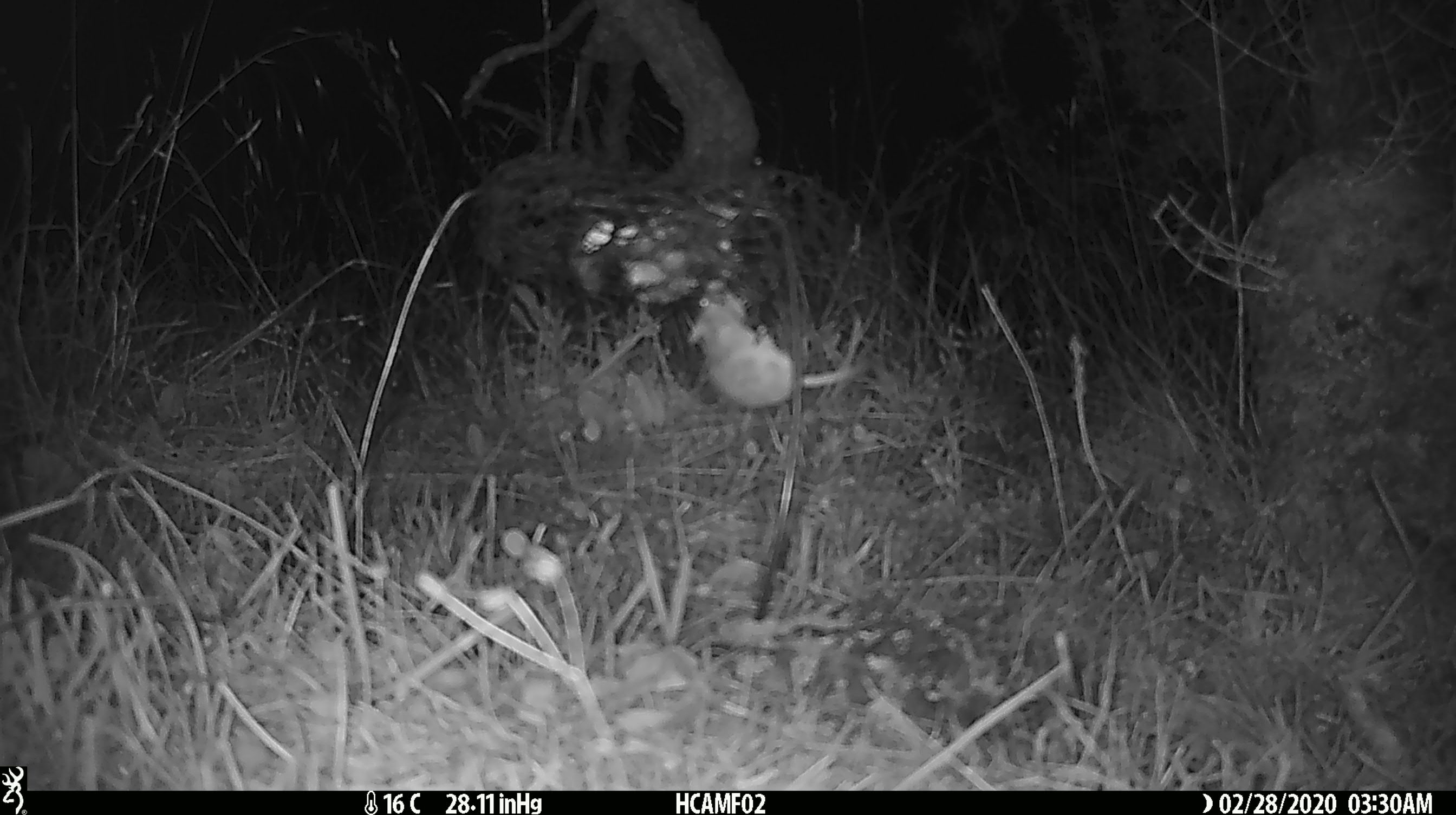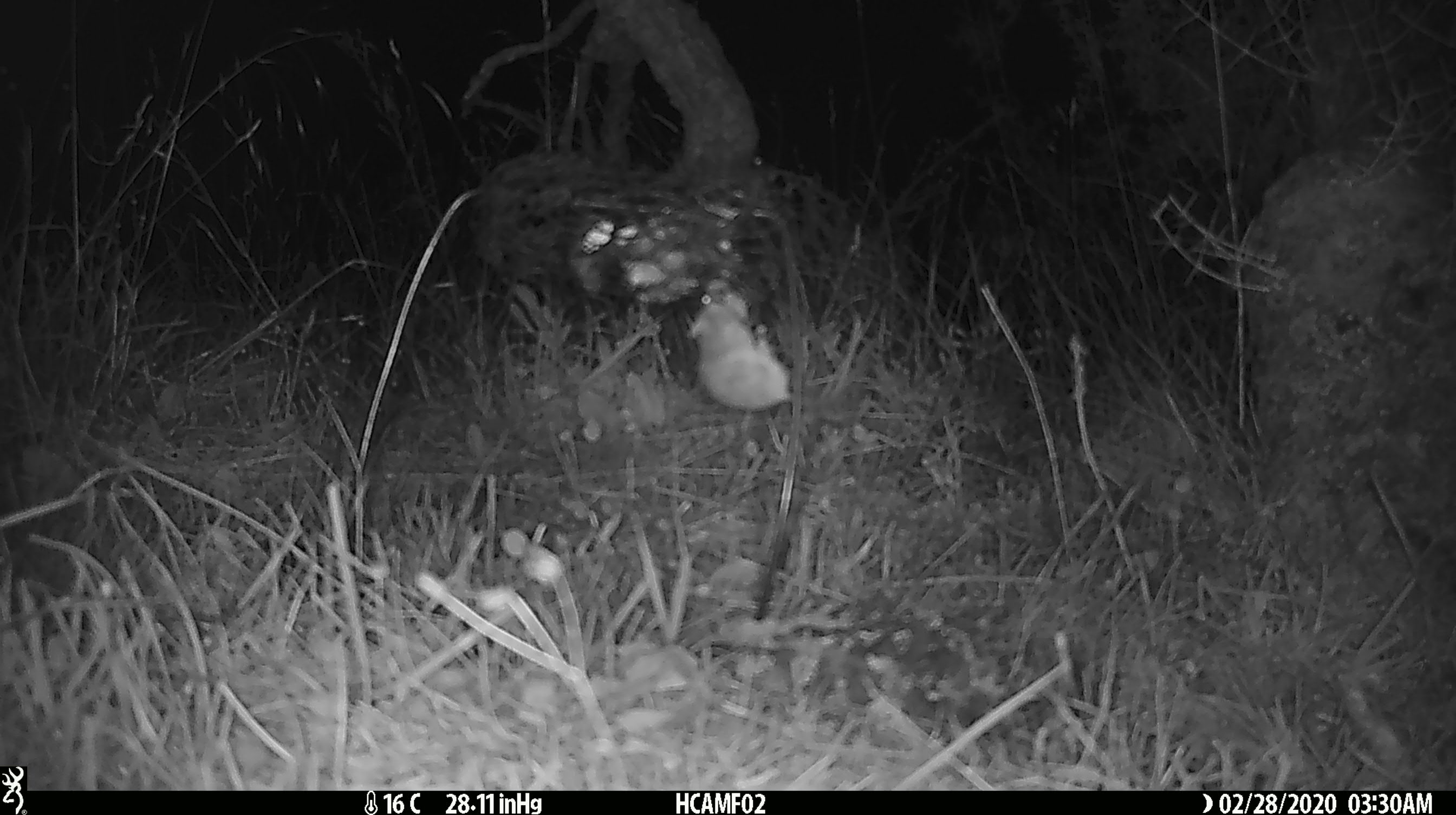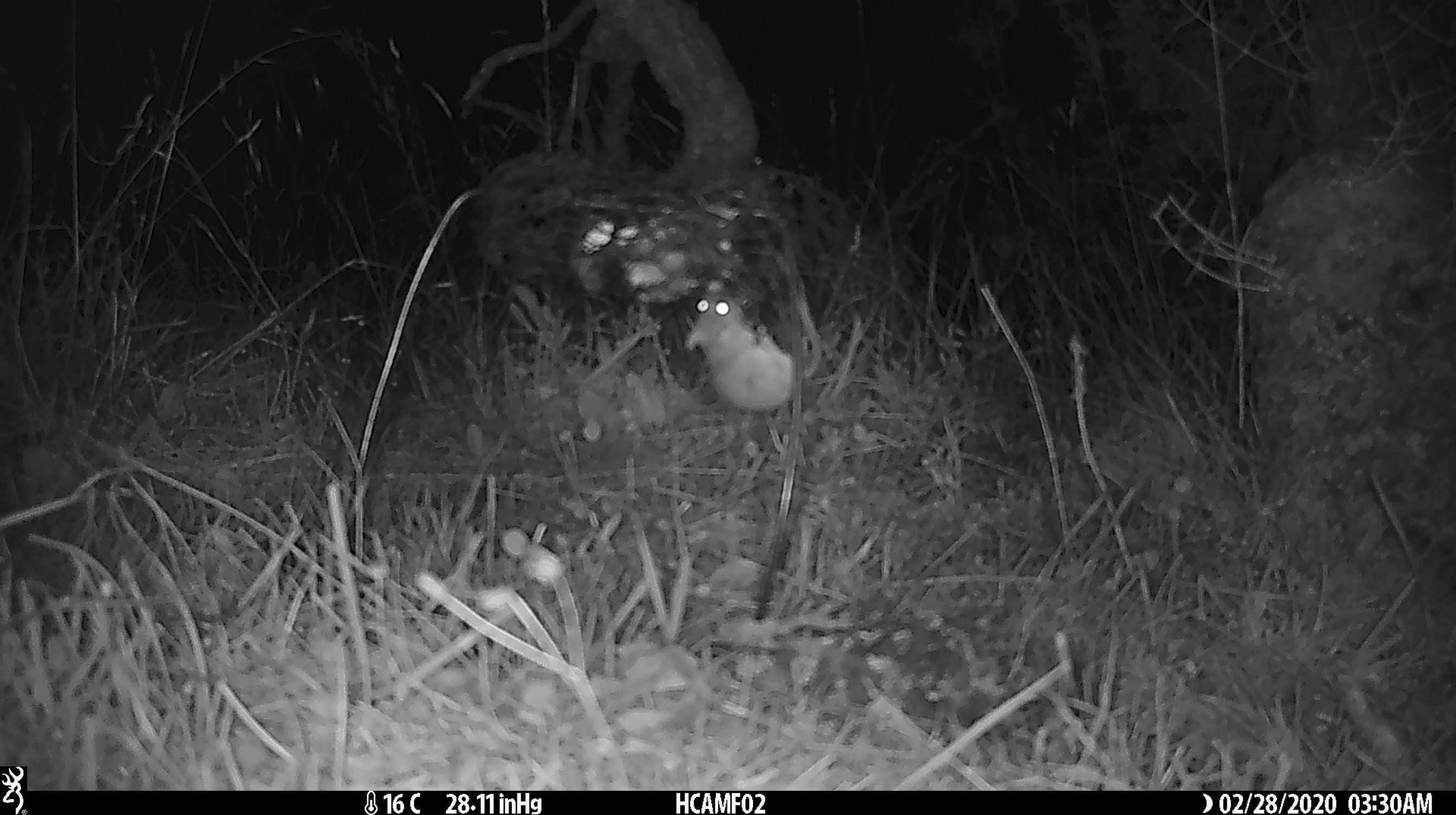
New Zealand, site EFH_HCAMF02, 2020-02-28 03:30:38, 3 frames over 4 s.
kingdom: Animalia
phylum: Chordata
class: Mammalia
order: Rodentia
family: Muridae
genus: Mus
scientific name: Mus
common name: mouse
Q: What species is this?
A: Mouse (Mus).